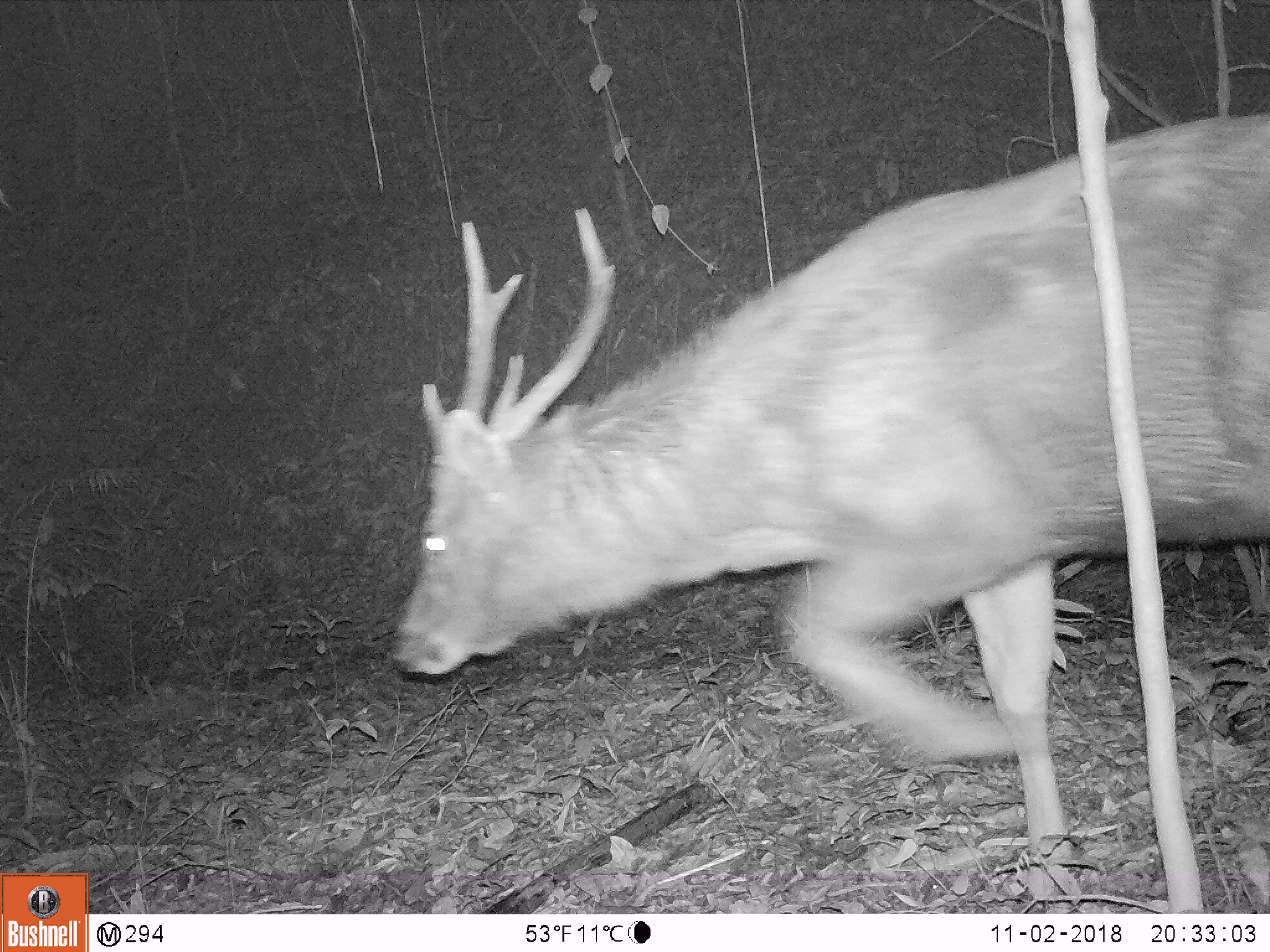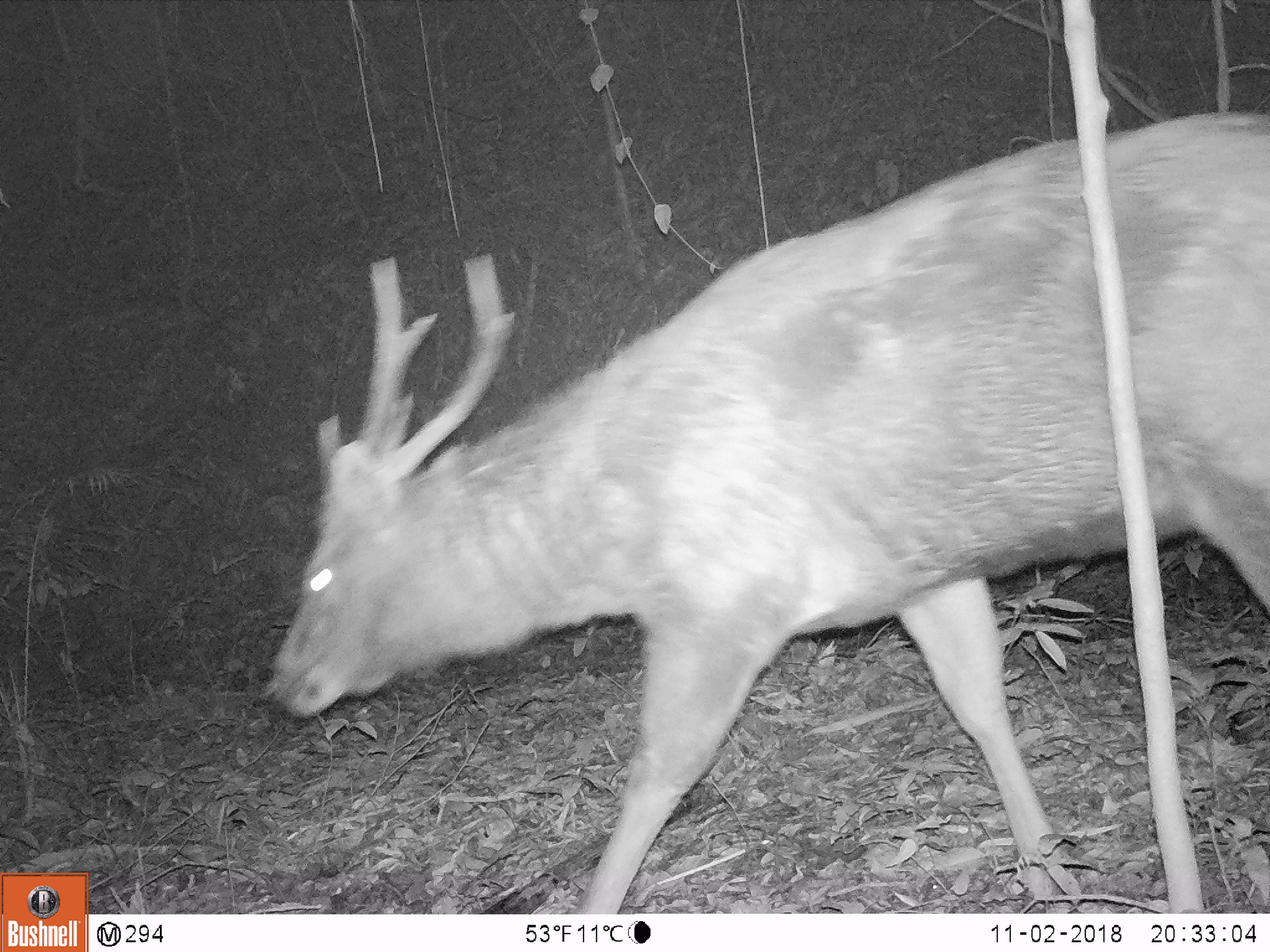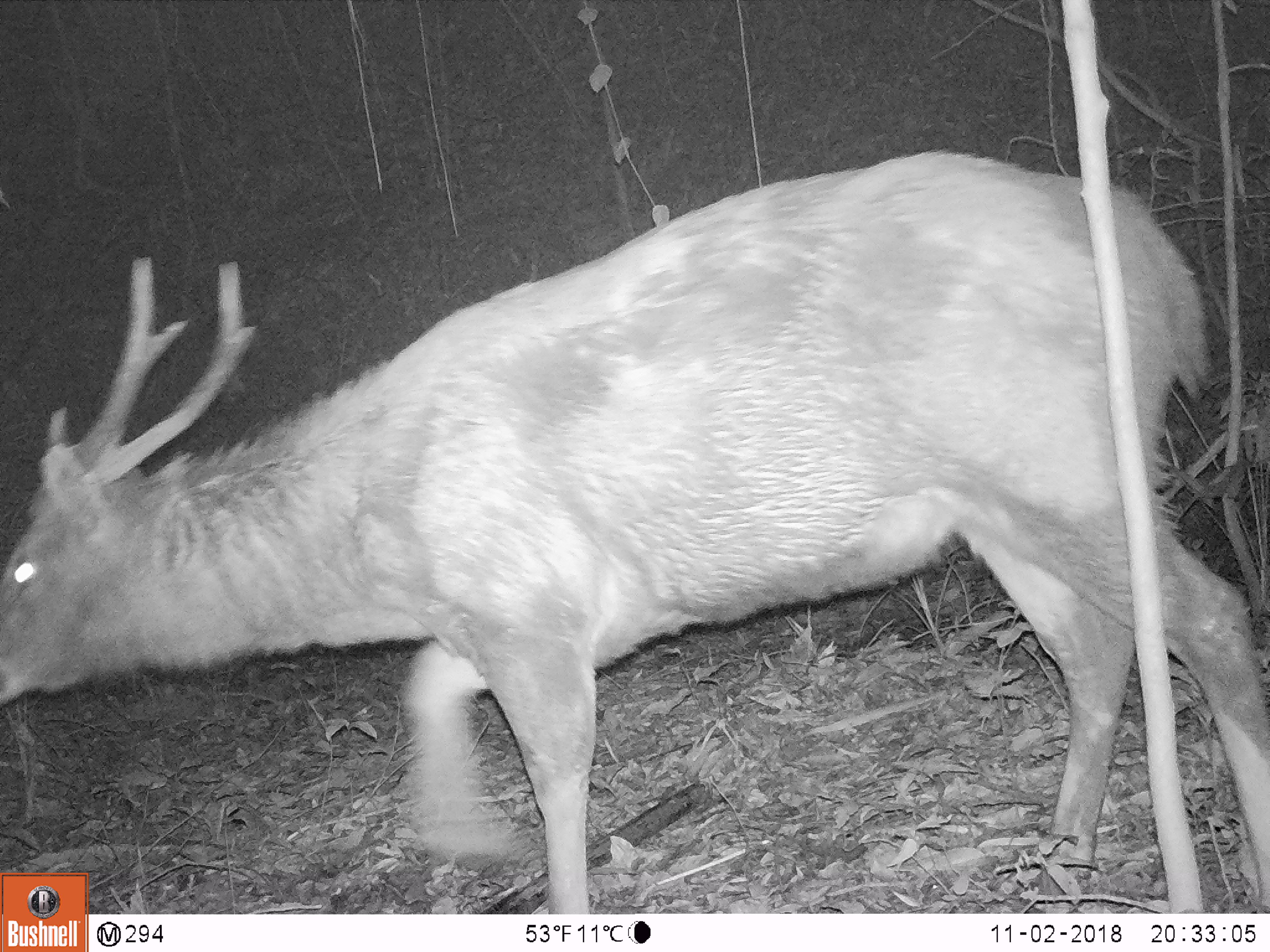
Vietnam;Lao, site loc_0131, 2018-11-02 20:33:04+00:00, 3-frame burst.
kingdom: Animalia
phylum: Chordata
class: Mammalia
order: Artiodactyla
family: Cervidae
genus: Rusa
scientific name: Rusa unicolor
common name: sambar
Sambar (Rusa unicolor). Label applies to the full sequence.